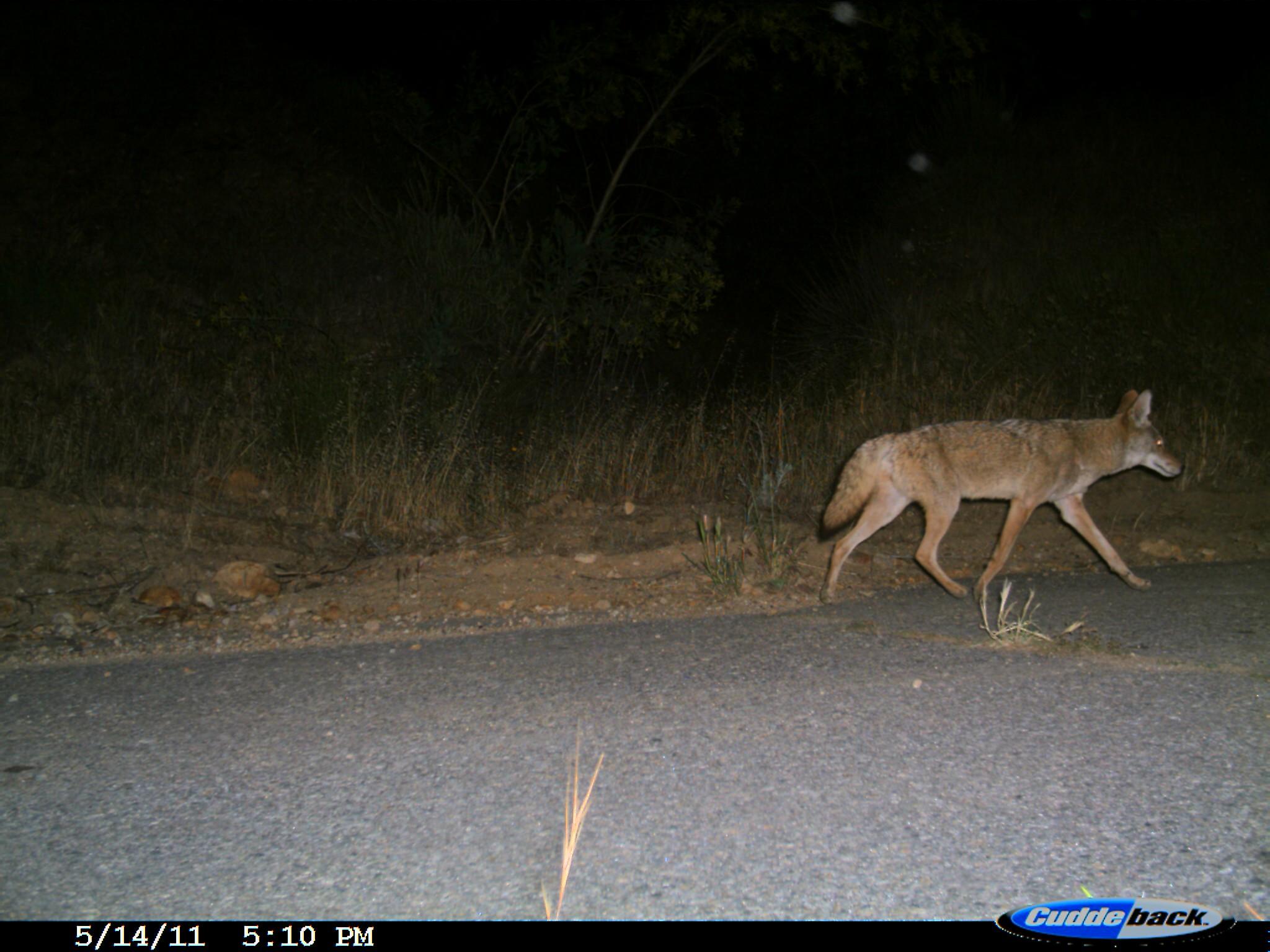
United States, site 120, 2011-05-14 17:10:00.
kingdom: Animalia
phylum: Chordata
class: Mammalia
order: Carnivora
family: Canidae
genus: Canis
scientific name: Canis latrans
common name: coyote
Coyote (Canis latrans).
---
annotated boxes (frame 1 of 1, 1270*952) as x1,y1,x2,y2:
coyote: 810,378,1203,609